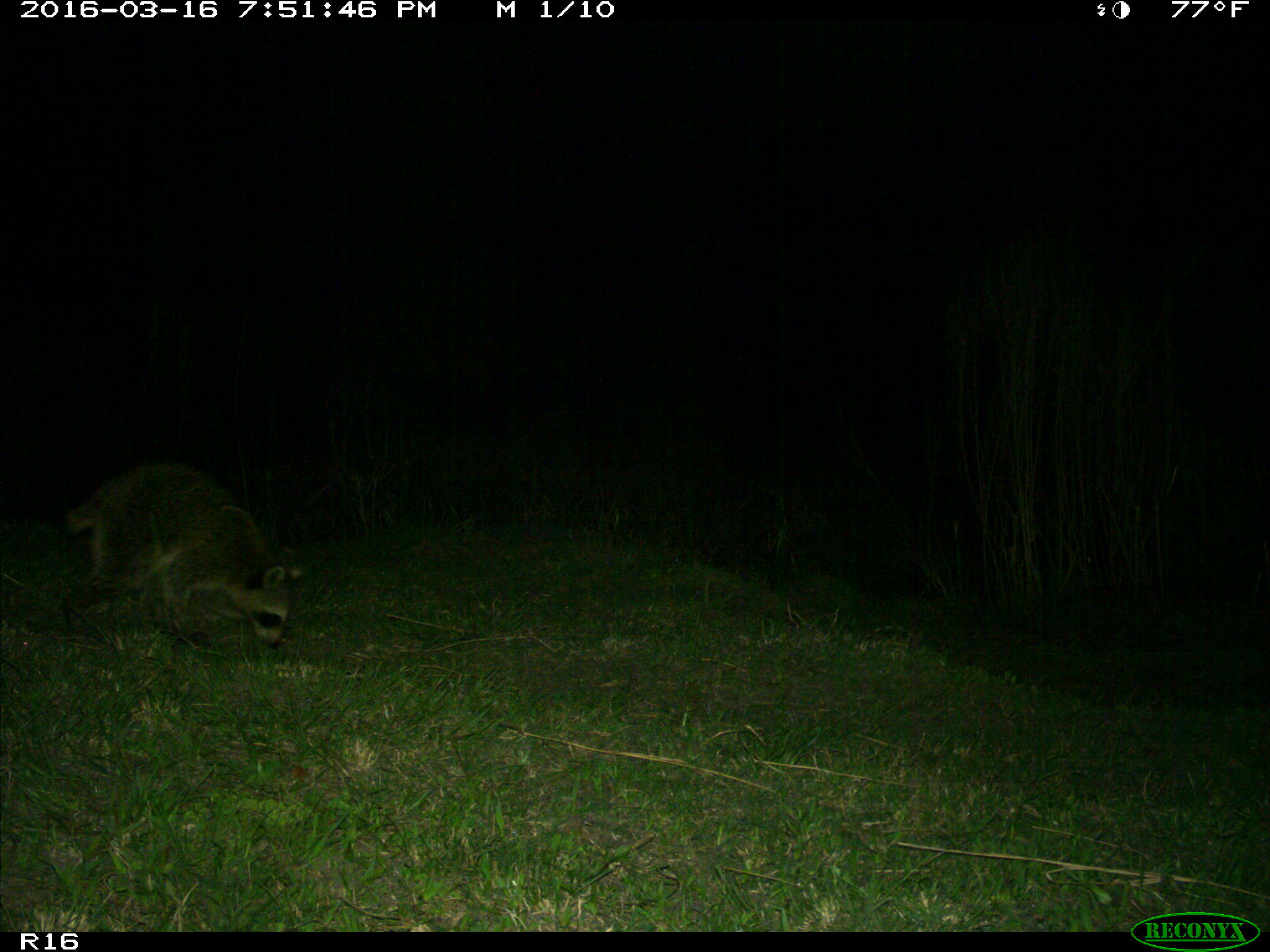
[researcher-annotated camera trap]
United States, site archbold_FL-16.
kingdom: Animalia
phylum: Chordata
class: Mammalia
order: Carnivora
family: Procyonidae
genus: Procyon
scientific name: Procyon lotor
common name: common raccoon